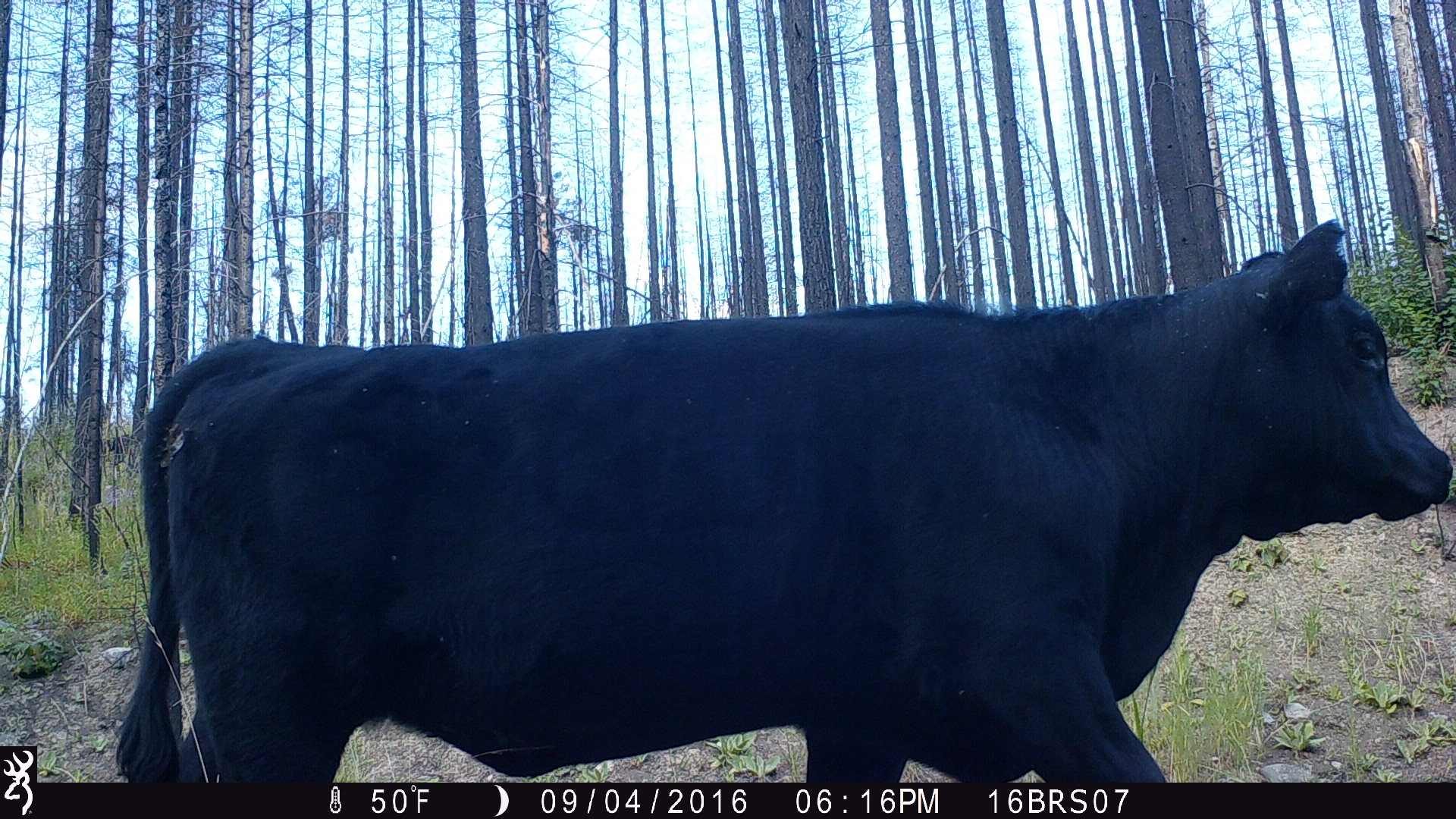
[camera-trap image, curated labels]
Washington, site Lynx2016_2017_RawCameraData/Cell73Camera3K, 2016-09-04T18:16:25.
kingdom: Animalia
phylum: Chordata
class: Mammalia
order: Artiodactyla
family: Bovidae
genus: Bos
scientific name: Bos taurus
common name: domestic cattle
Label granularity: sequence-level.